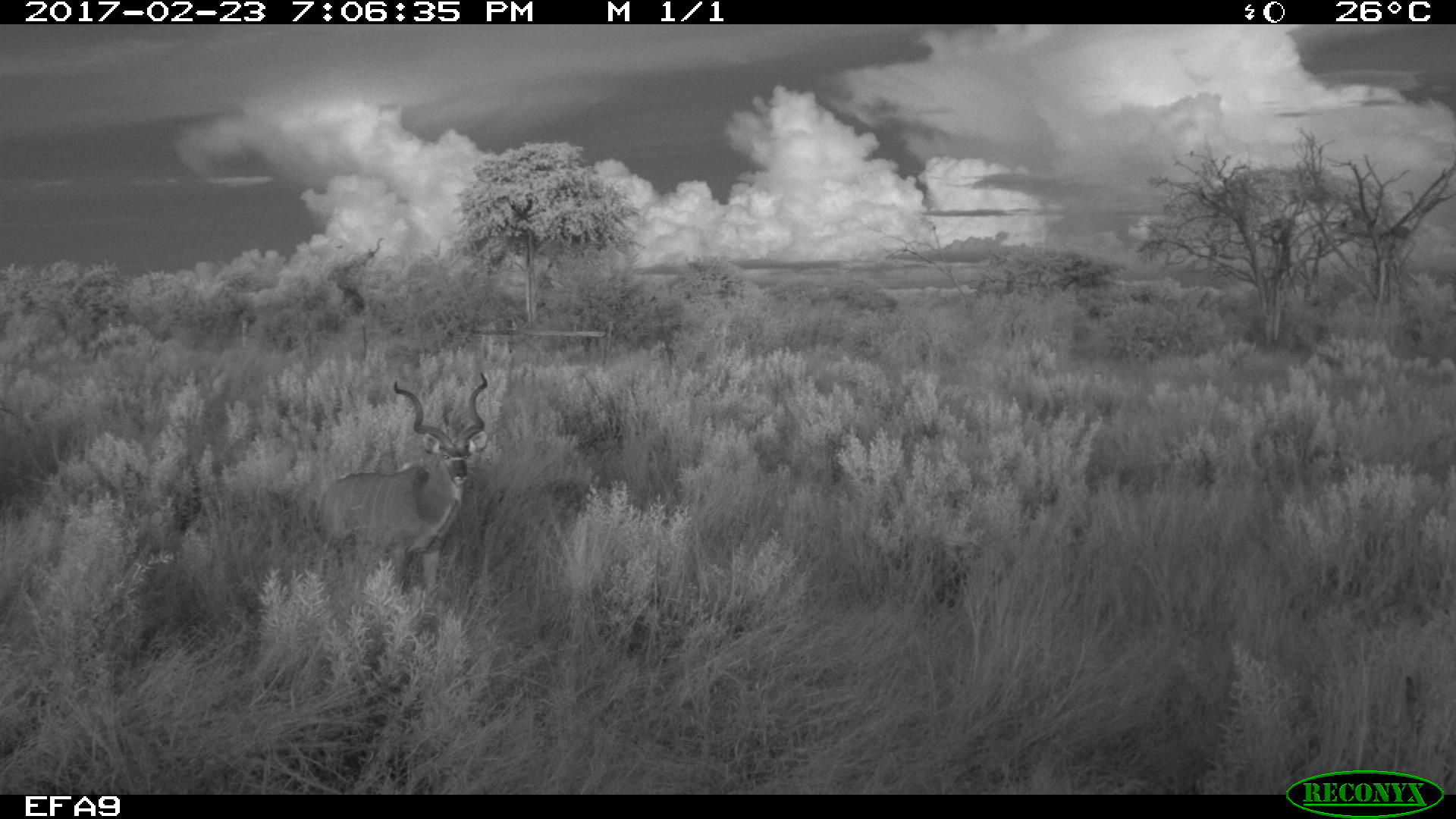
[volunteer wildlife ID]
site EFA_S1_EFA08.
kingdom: Animalia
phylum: Chordata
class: Mammalia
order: Artiodactyla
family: Bovidae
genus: Tragelaphus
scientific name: Tragelaphus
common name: kudu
Kudu (Tragelaphus), count 1. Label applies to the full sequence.